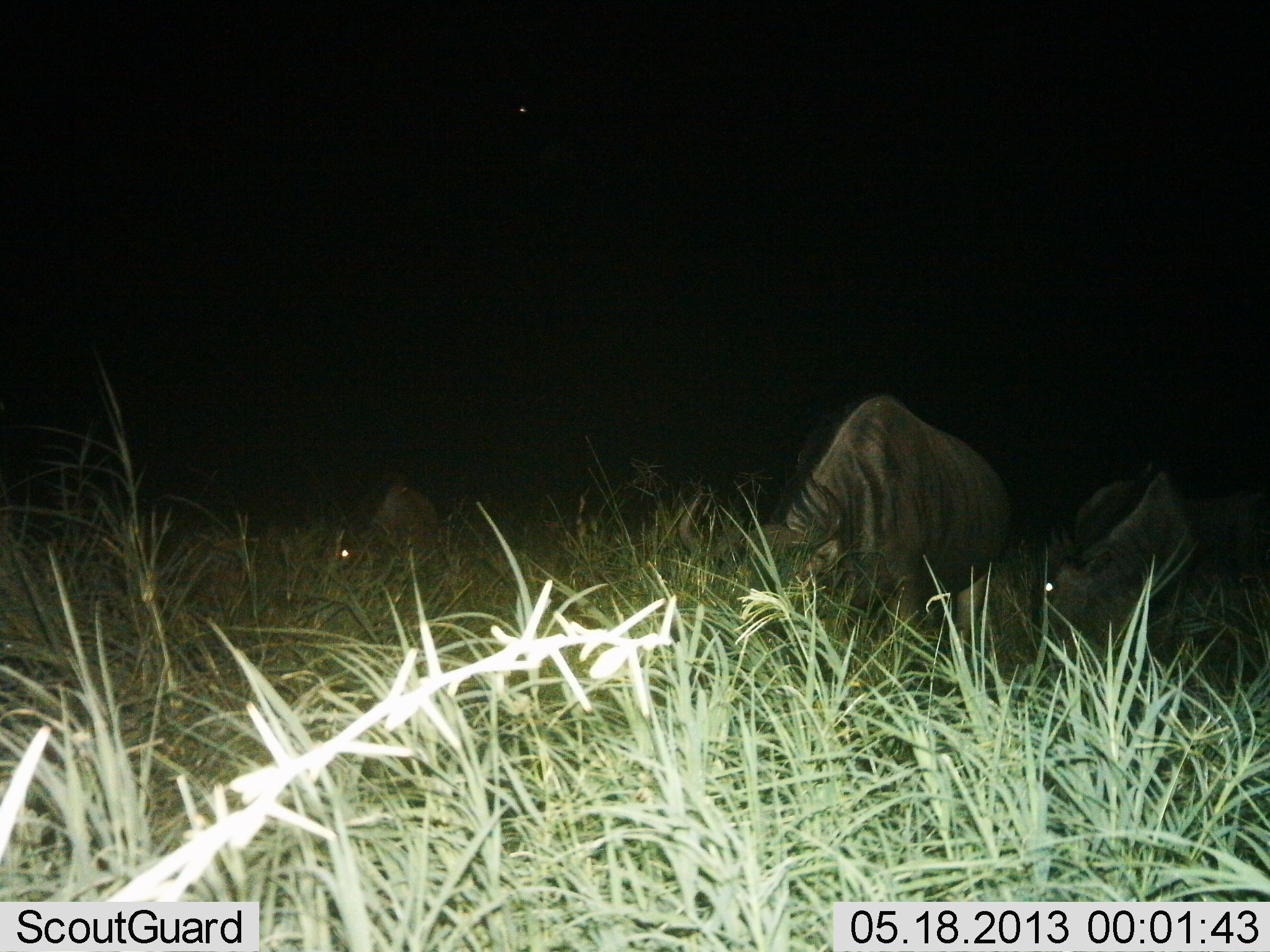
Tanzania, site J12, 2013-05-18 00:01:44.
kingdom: Animalia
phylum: Chordata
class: Mammalia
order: Artiodactyla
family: Bovidae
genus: Connochaetes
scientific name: Connochaetes taurinus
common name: blue wildebeest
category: wildebeest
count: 3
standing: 36%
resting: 27%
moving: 0%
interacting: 0%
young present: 5%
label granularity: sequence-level